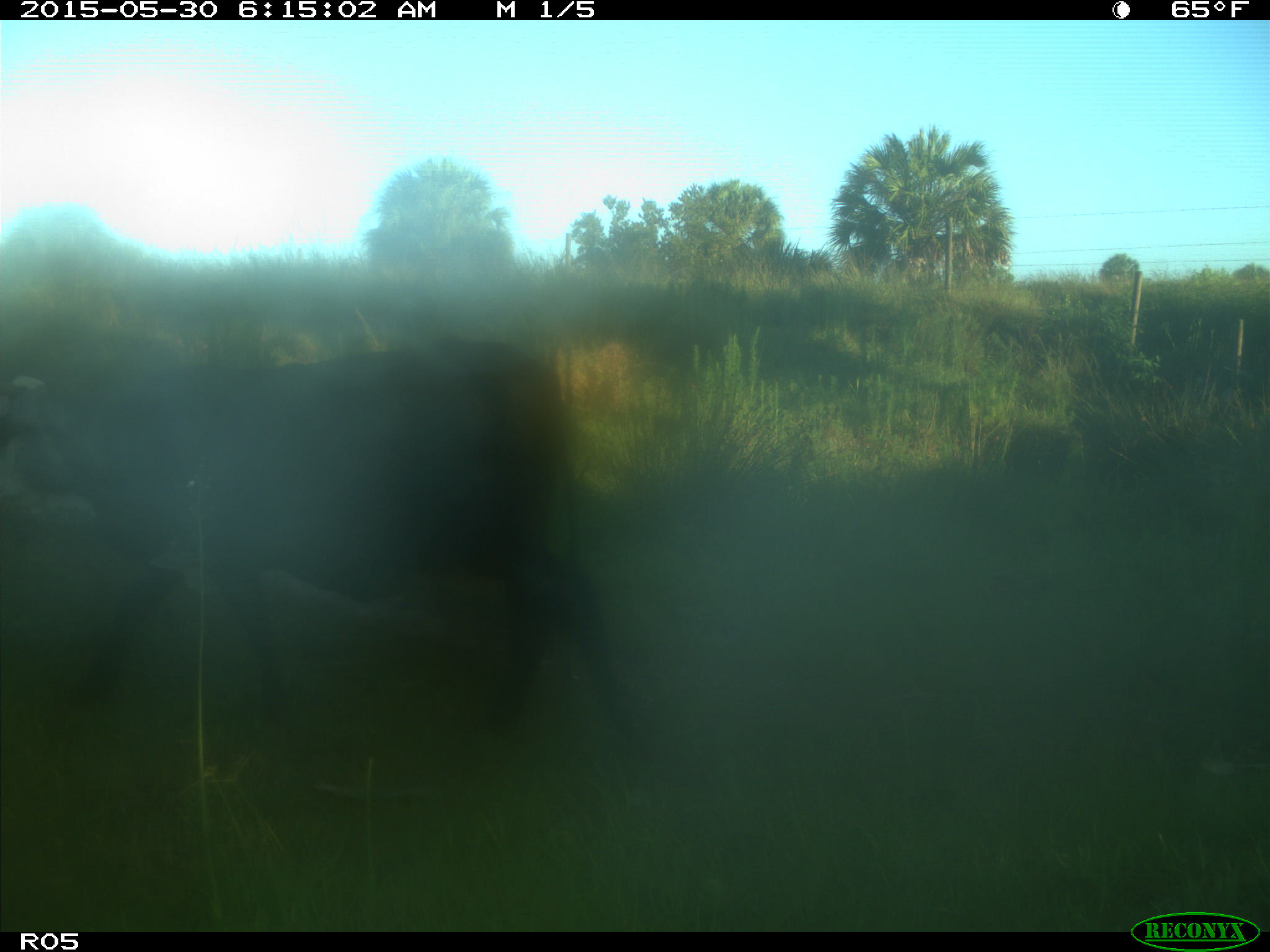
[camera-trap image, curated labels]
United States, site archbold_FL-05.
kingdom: Animalia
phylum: Chordata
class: Mammalia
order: Artiodactyla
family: Bovidae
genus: Bos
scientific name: Bos taurus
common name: domestic cow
Bos taurus (domestic cow).